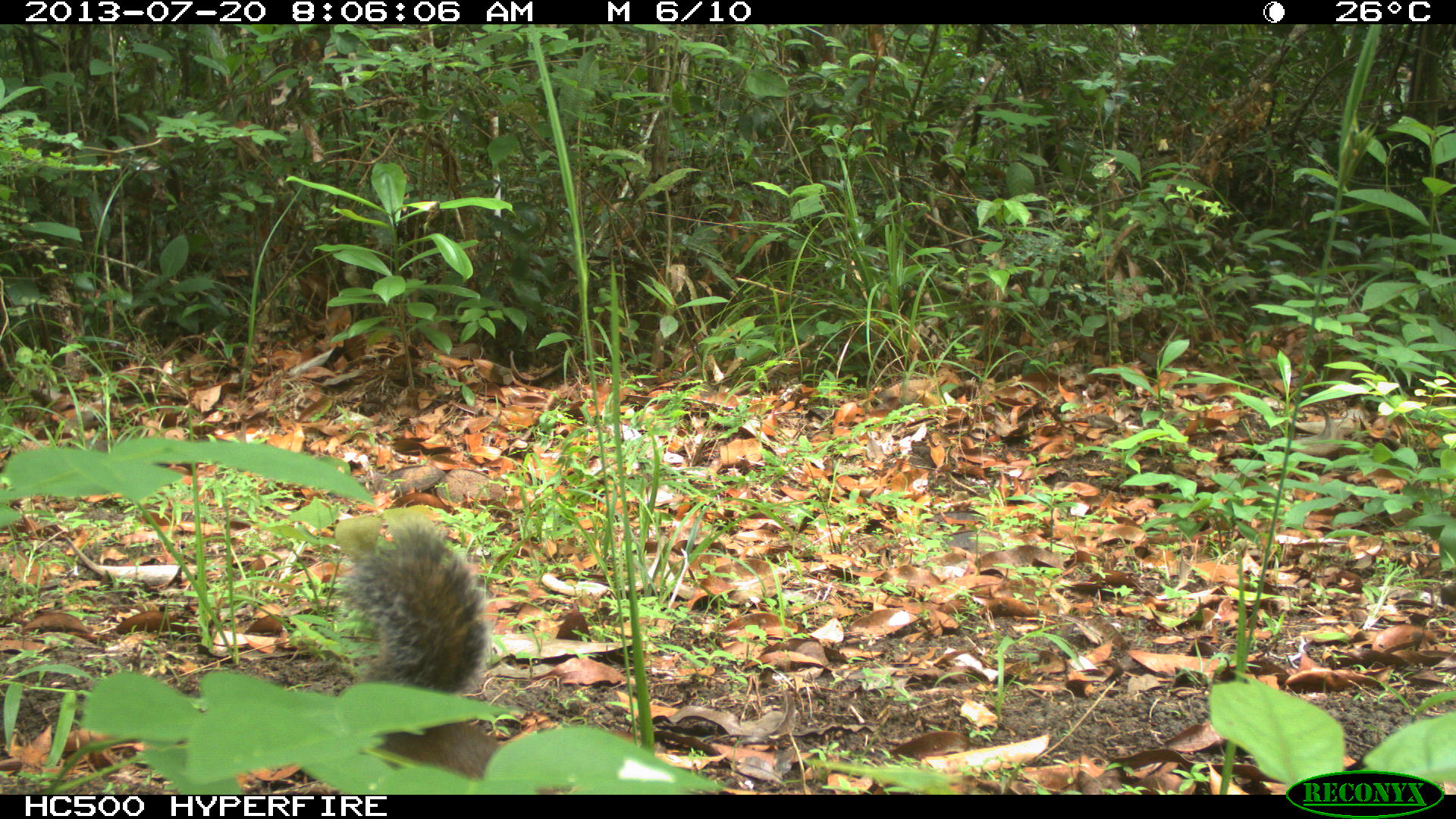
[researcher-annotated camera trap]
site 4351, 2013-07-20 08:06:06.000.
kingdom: Animalia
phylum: Chordata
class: Mammalia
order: Rodentia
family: Sciuridae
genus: Sciurus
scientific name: Sciurus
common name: squirrel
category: sciurus sp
Sciurus sp (squirrel) (Sciurus), count 1.